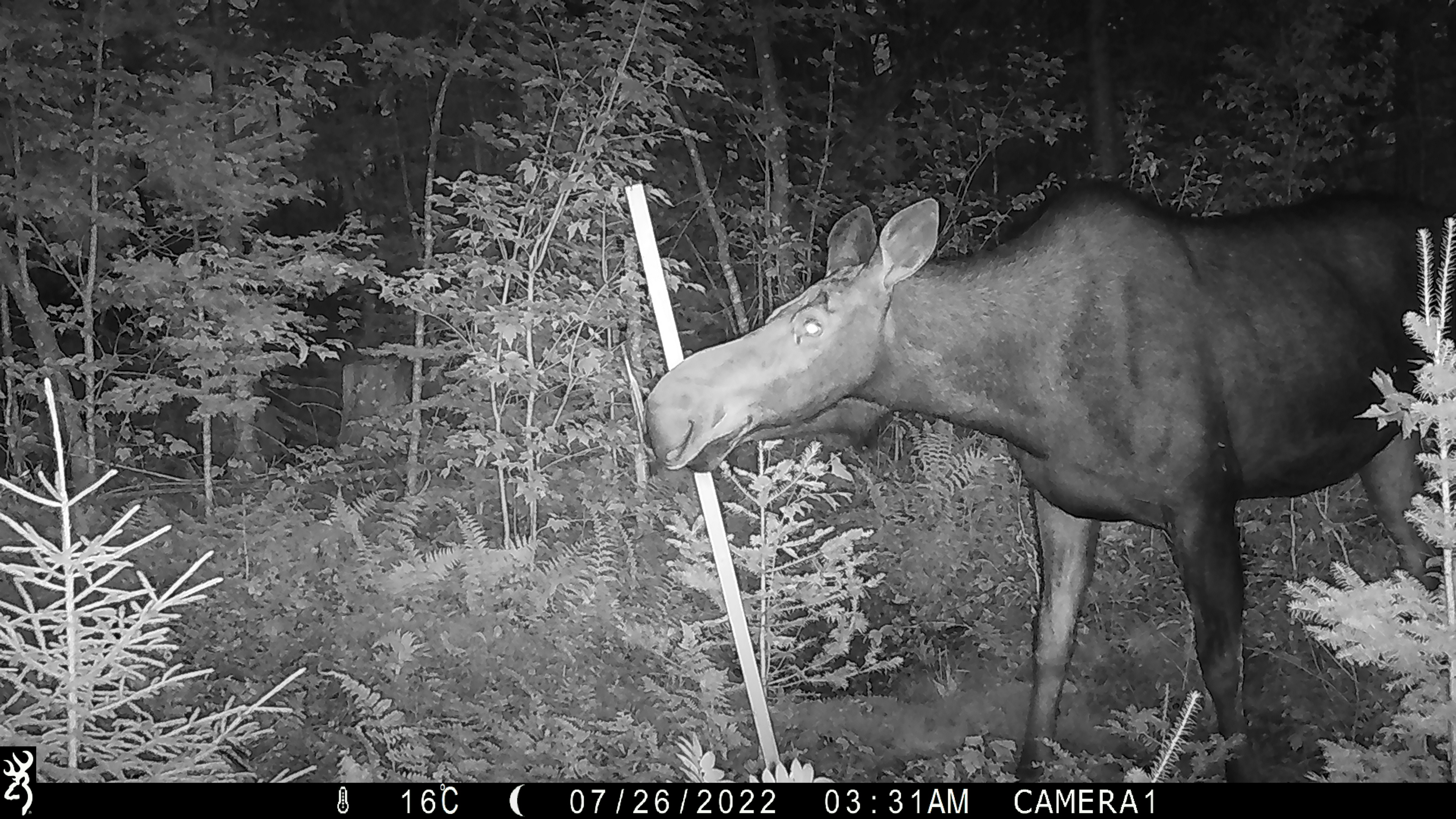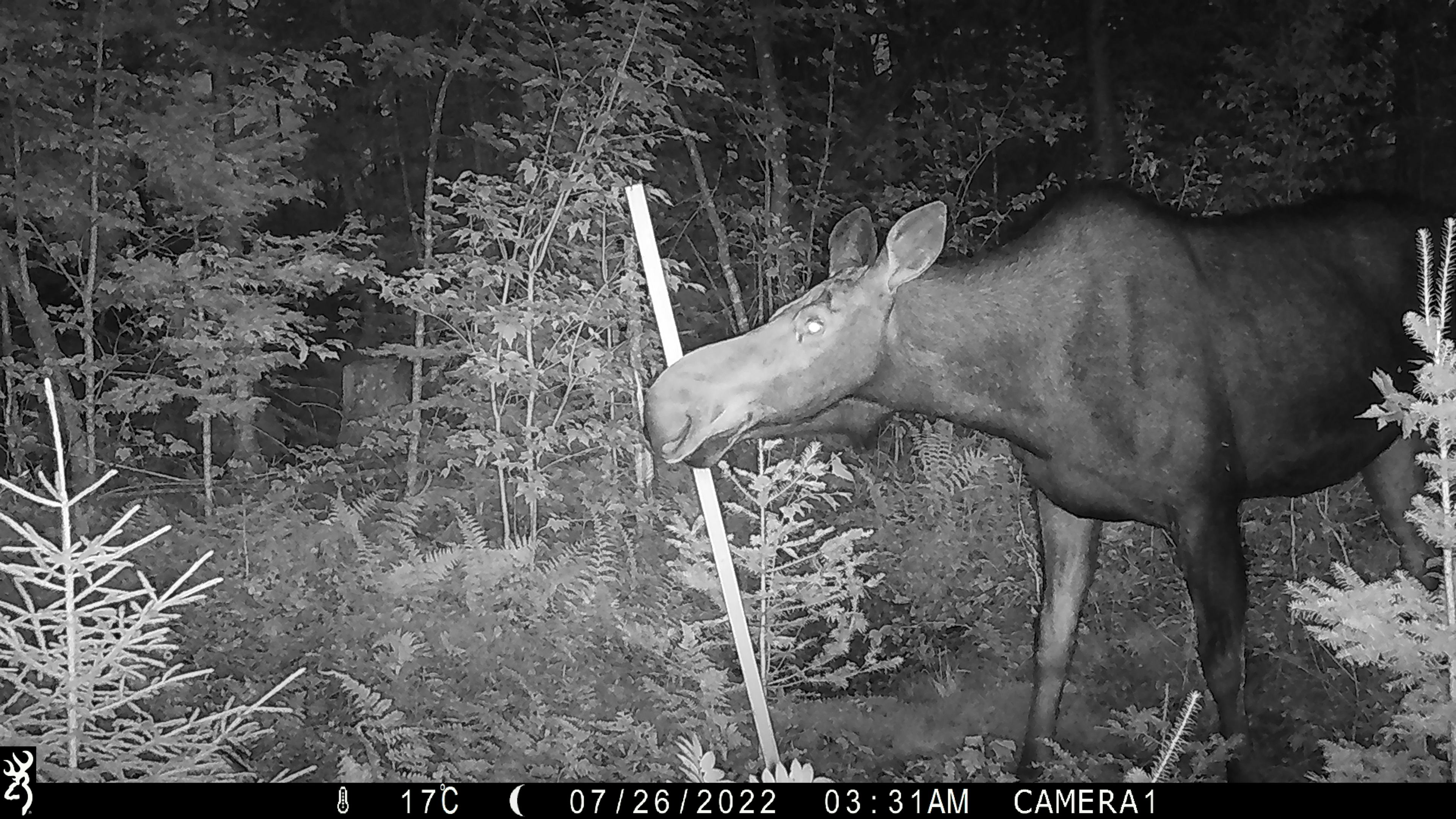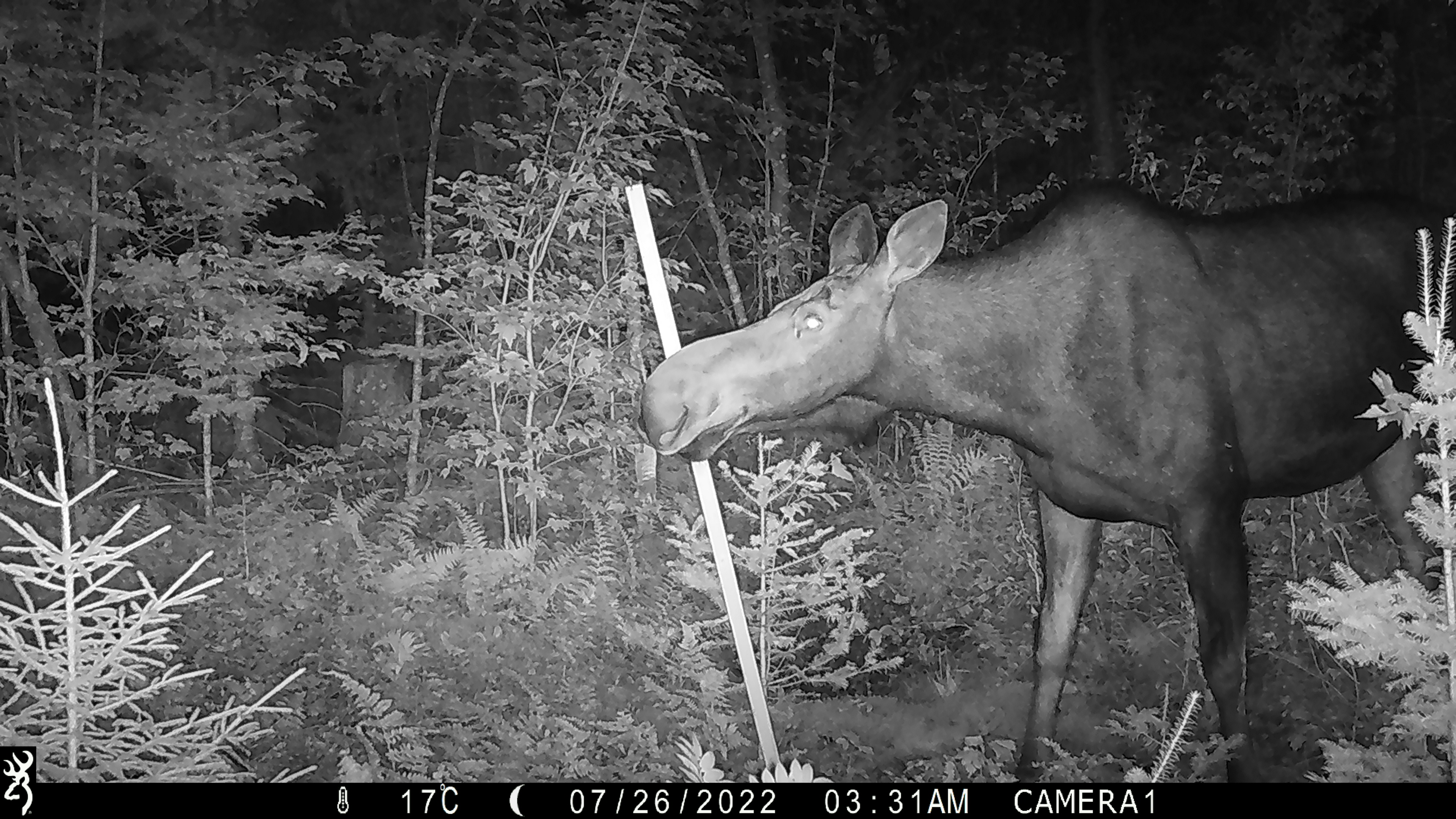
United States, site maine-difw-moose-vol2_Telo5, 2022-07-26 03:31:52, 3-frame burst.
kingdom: Animalia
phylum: Chordata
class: Mammalia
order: Artiodactyla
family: Cervidae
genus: Alces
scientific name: Alces alces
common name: moose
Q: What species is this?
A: Moose (Alces alces).